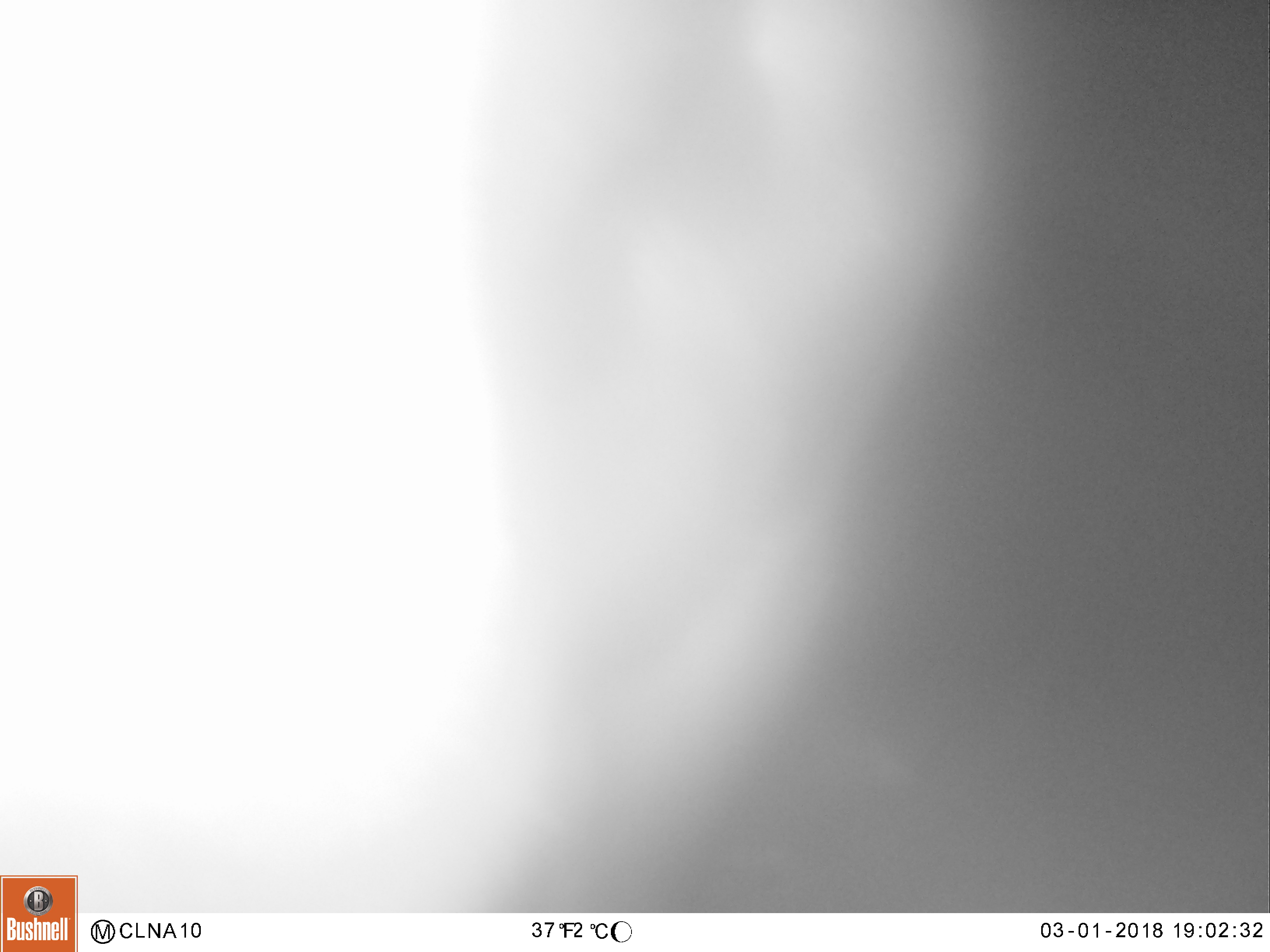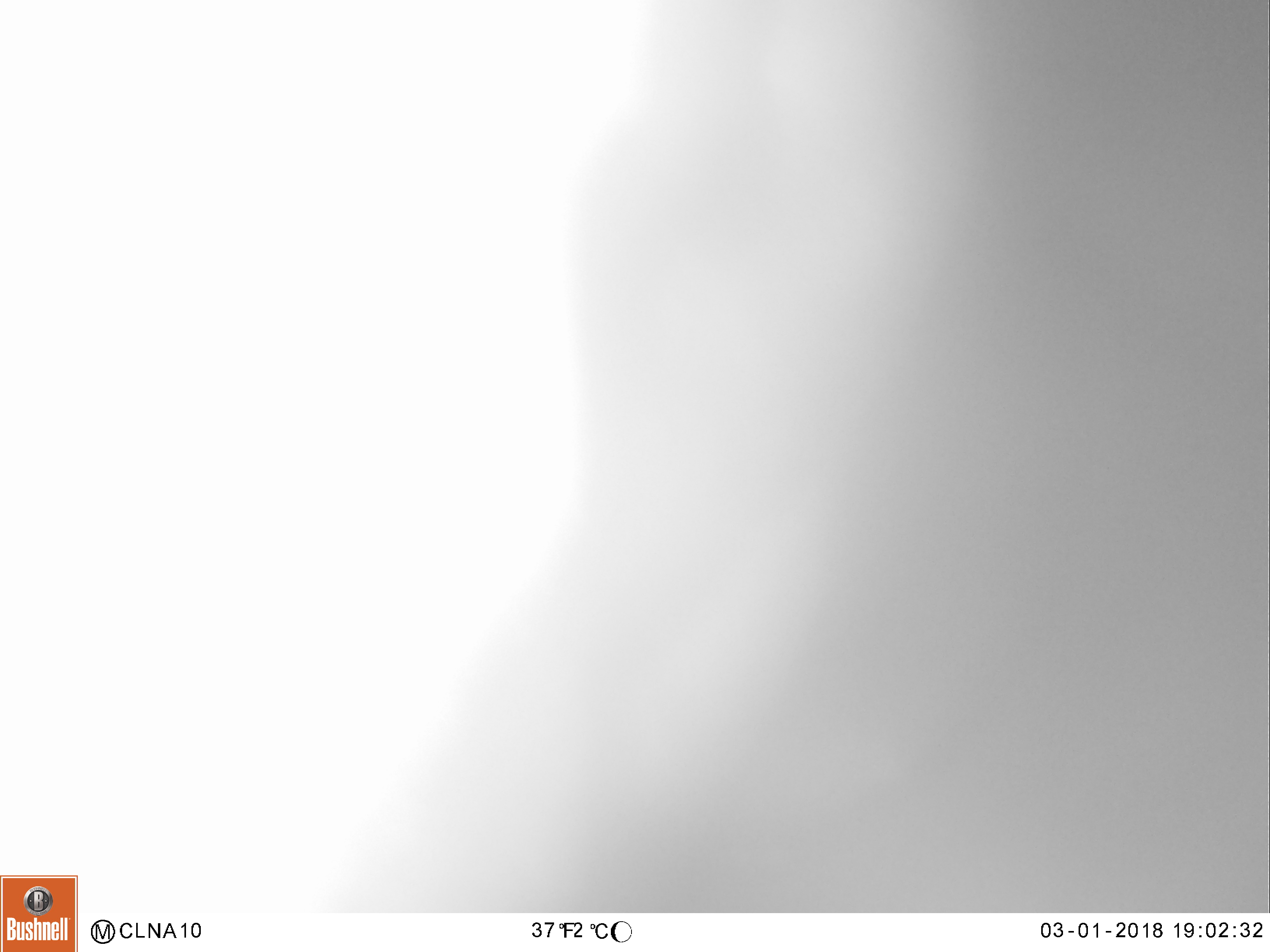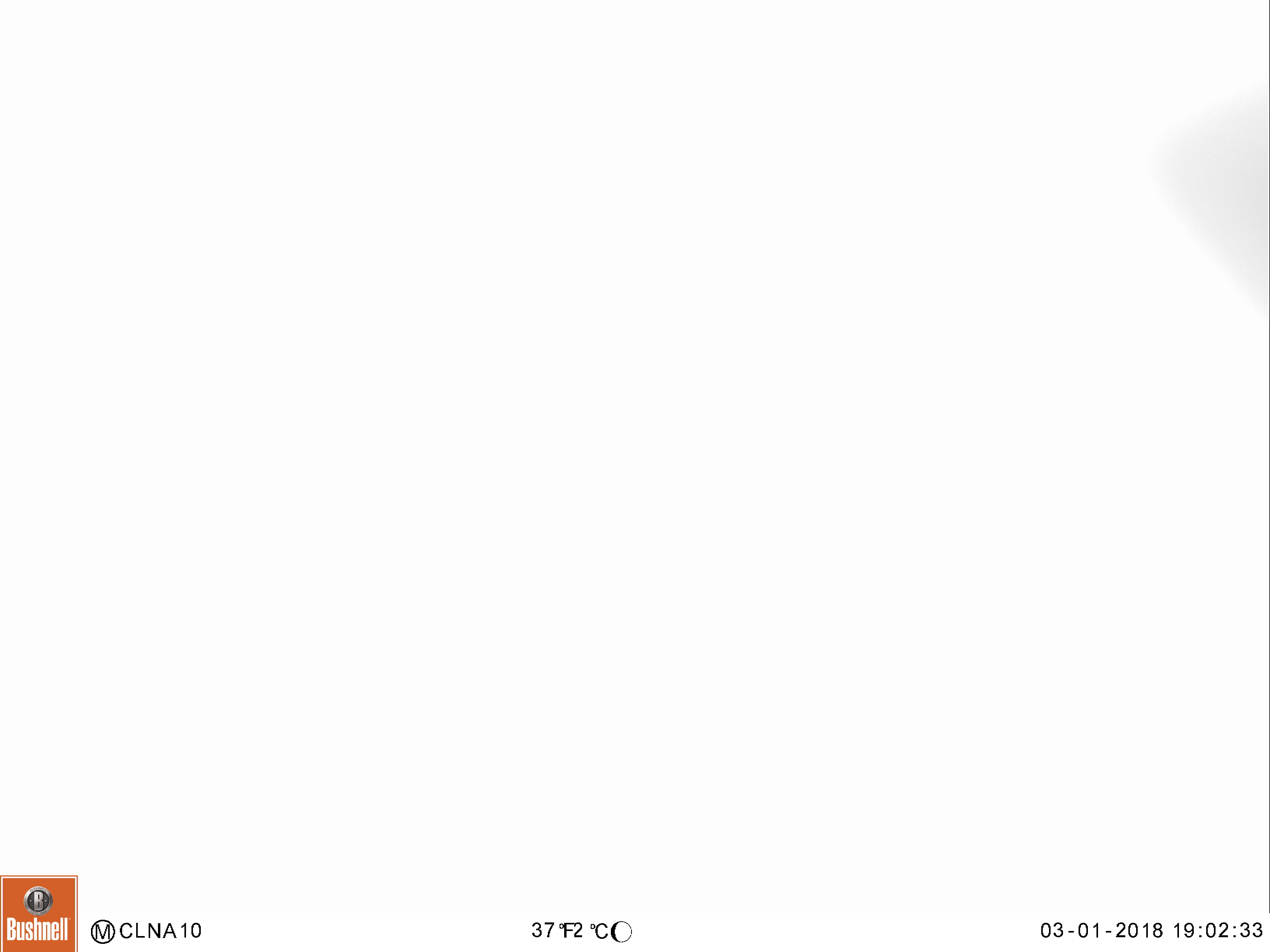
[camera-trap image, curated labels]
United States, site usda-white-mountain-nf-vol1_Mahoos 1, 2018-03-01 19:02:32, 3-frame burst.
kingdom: Animalia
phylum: Chordata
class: Mammalia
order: Artiodactyla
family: Cervidae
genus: Alces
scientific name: Alces alces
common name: moose